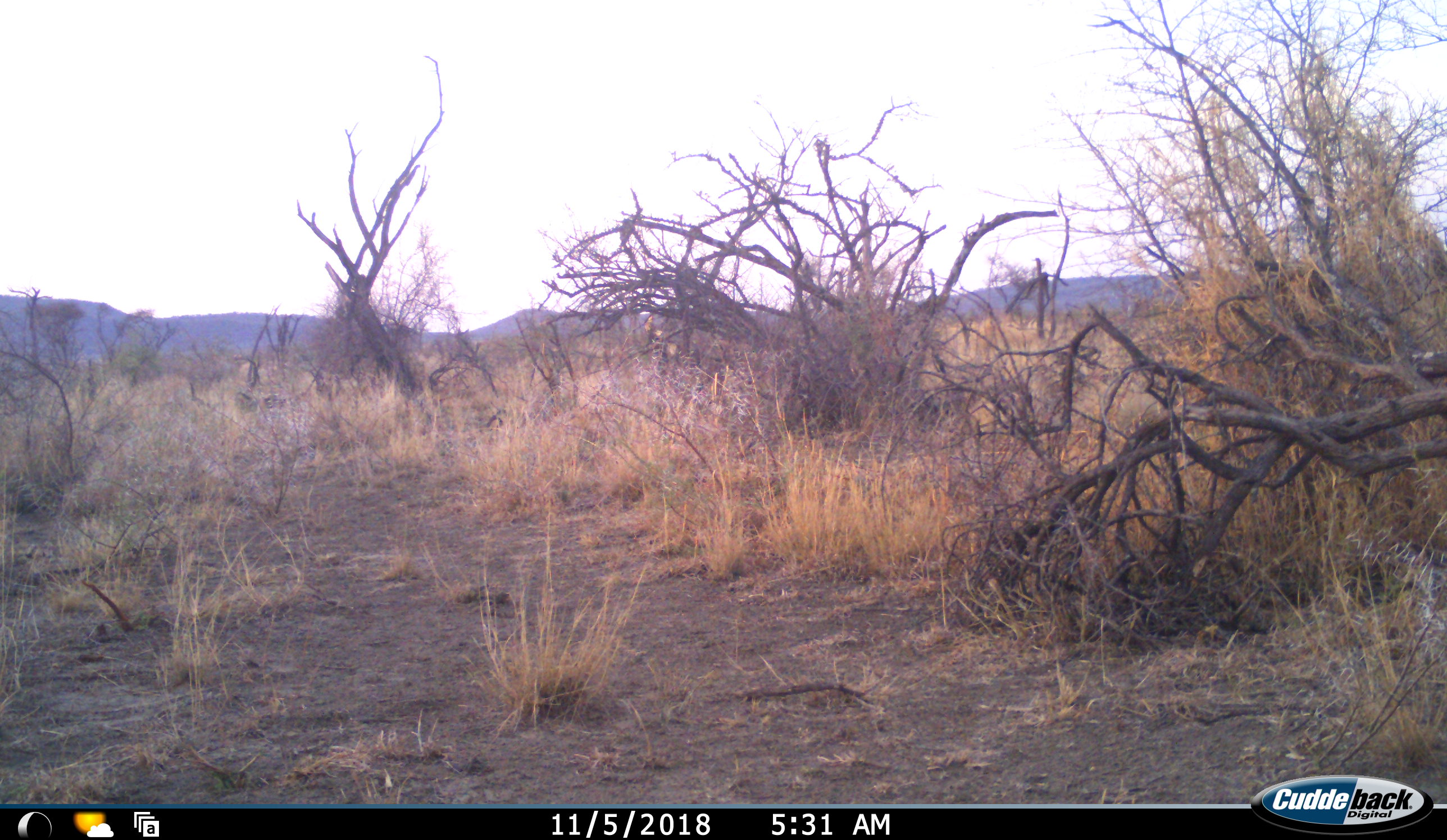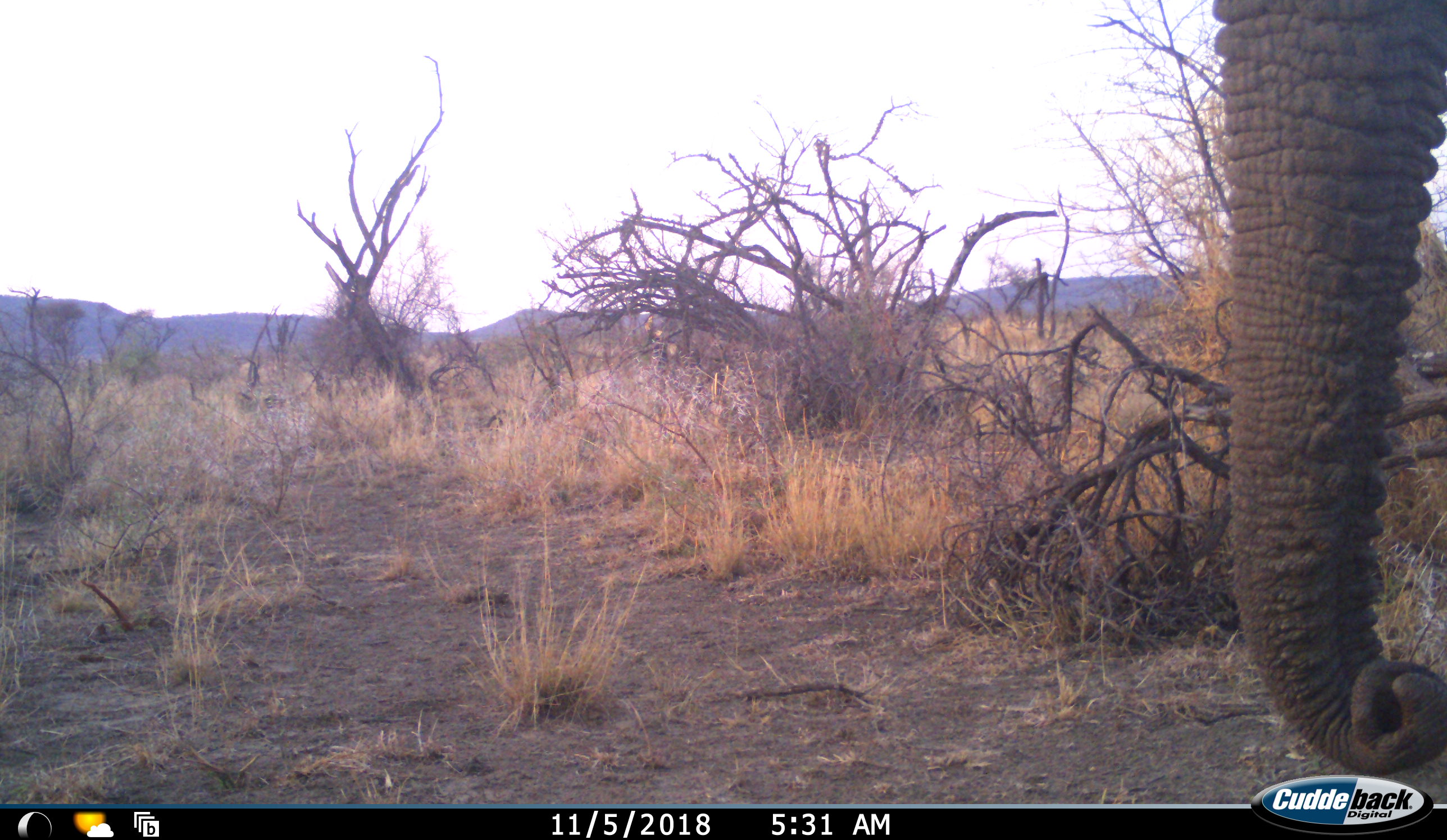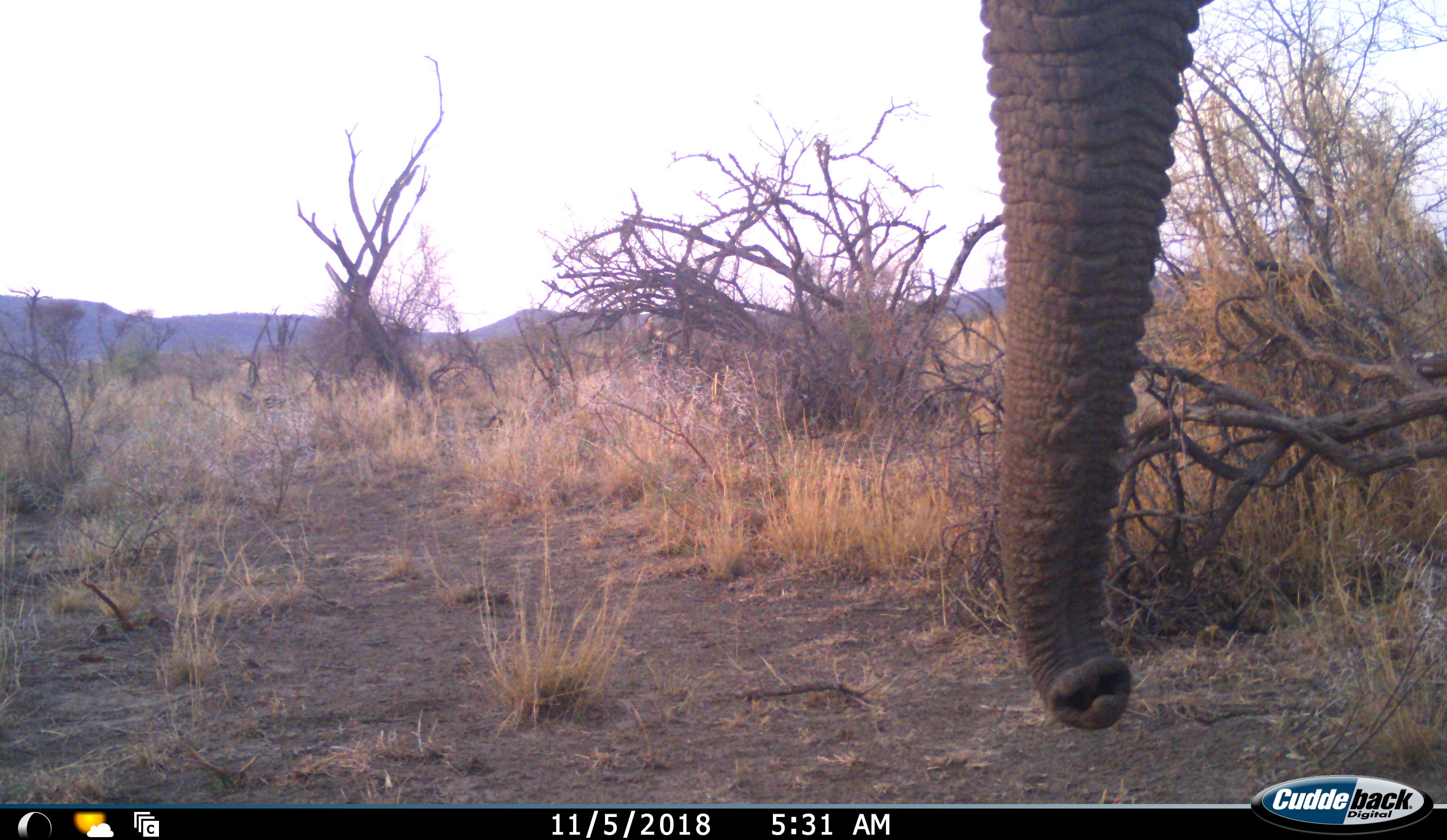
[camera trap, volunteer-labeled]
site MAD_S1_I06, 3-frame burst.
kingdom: Animalia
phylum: Chordata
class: Mammalia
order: Proboscidea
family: Elephantidae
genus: Loxodonta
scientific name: Loxodonta africana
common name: african bush elephant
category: elephant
Elephant (african bush elephant) (Loxodonta africana), count 1. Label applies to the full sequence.